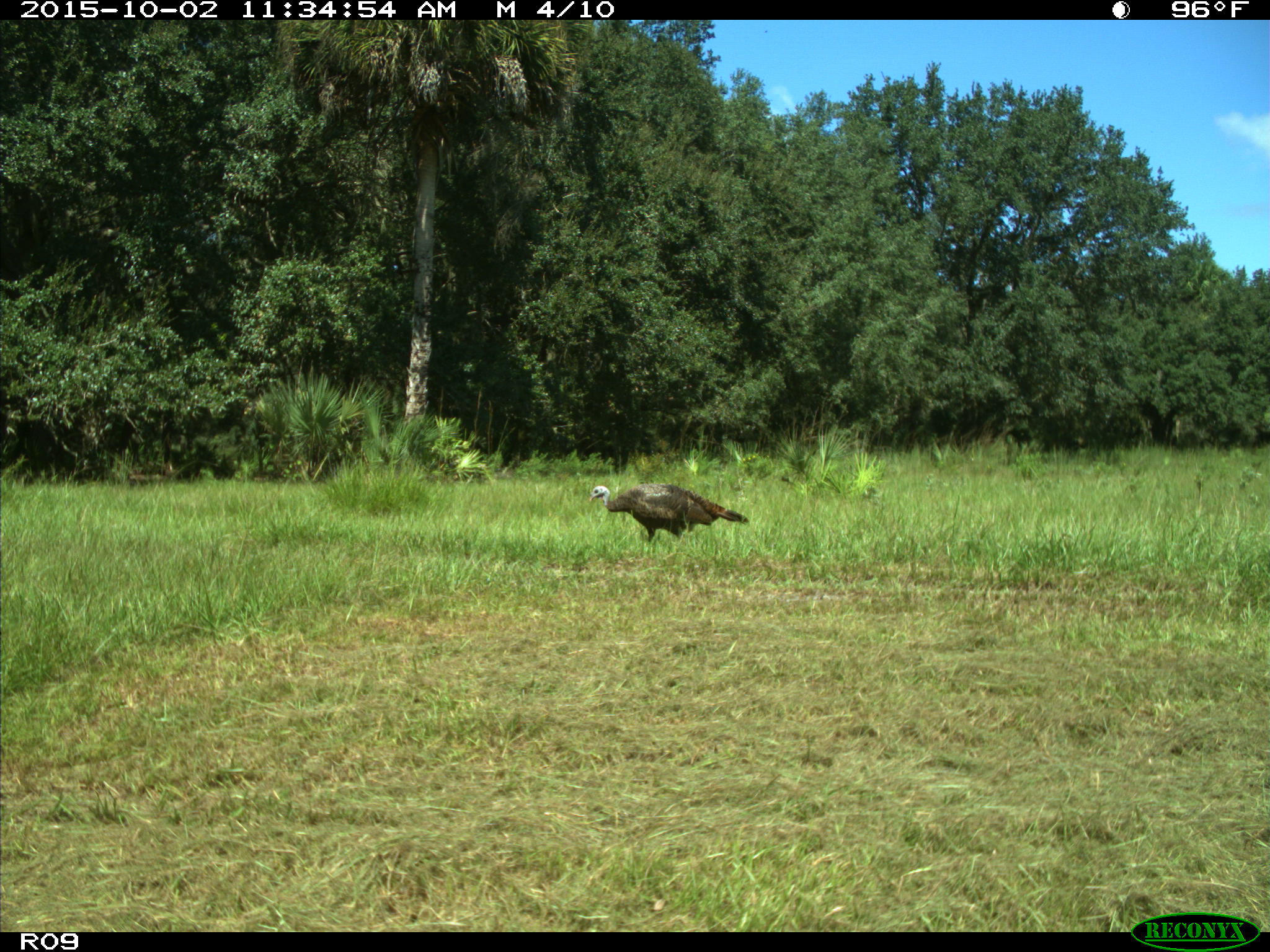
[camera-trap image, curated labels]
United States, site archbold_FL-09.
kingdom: Animalia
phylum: Chordata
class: Aves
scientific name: Aves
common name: birds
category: unidentified bird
Unidentified bird (birds) (Aves).